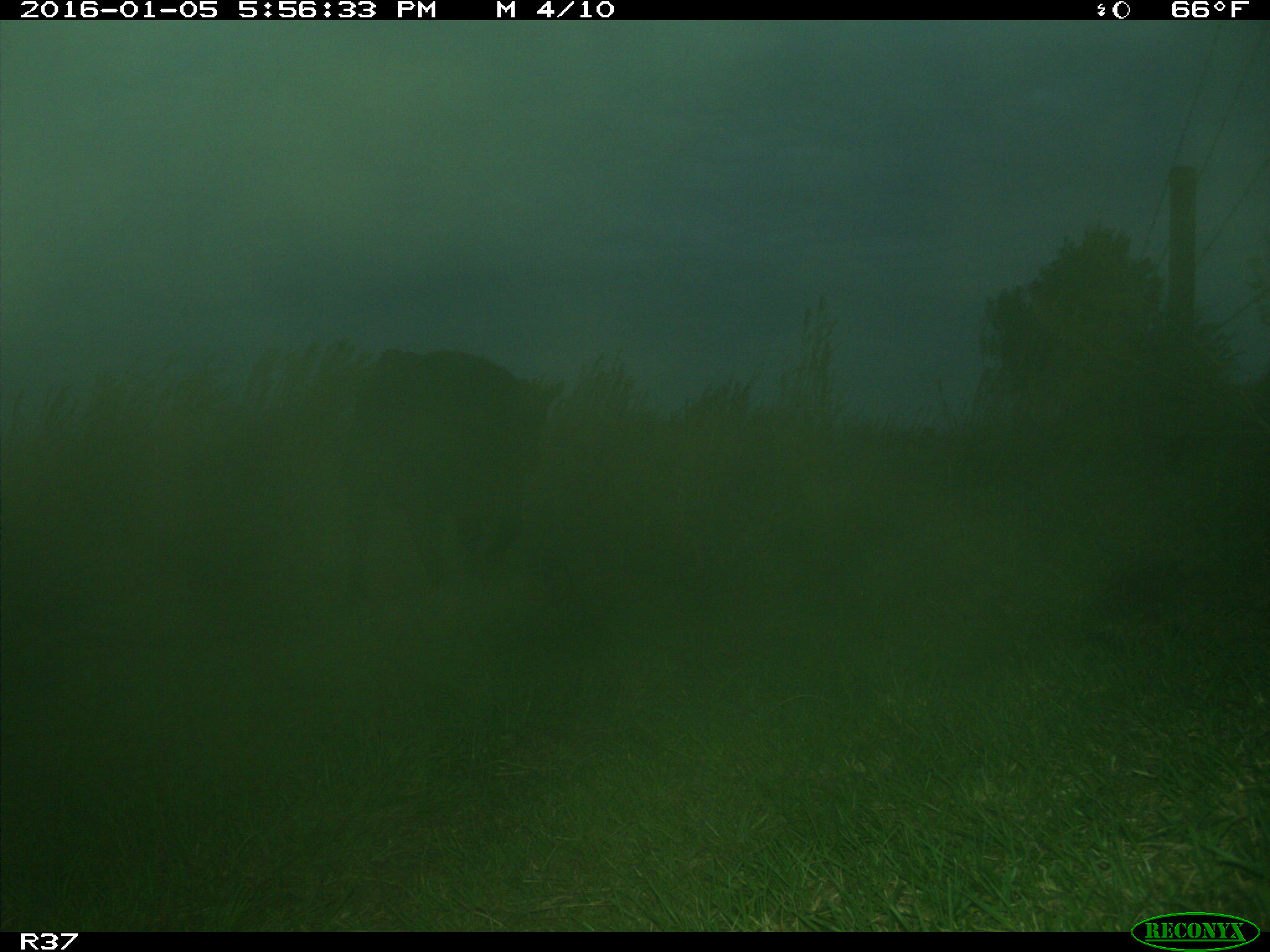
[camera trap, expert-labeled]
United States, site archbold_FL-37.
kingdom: Animalia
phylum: Chordata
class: Mammalia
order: Artiodactyla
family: Bovidae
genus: Bos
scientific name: Bos taurus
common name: domestic cow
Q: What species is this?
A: Bos taurus (domestic cow).